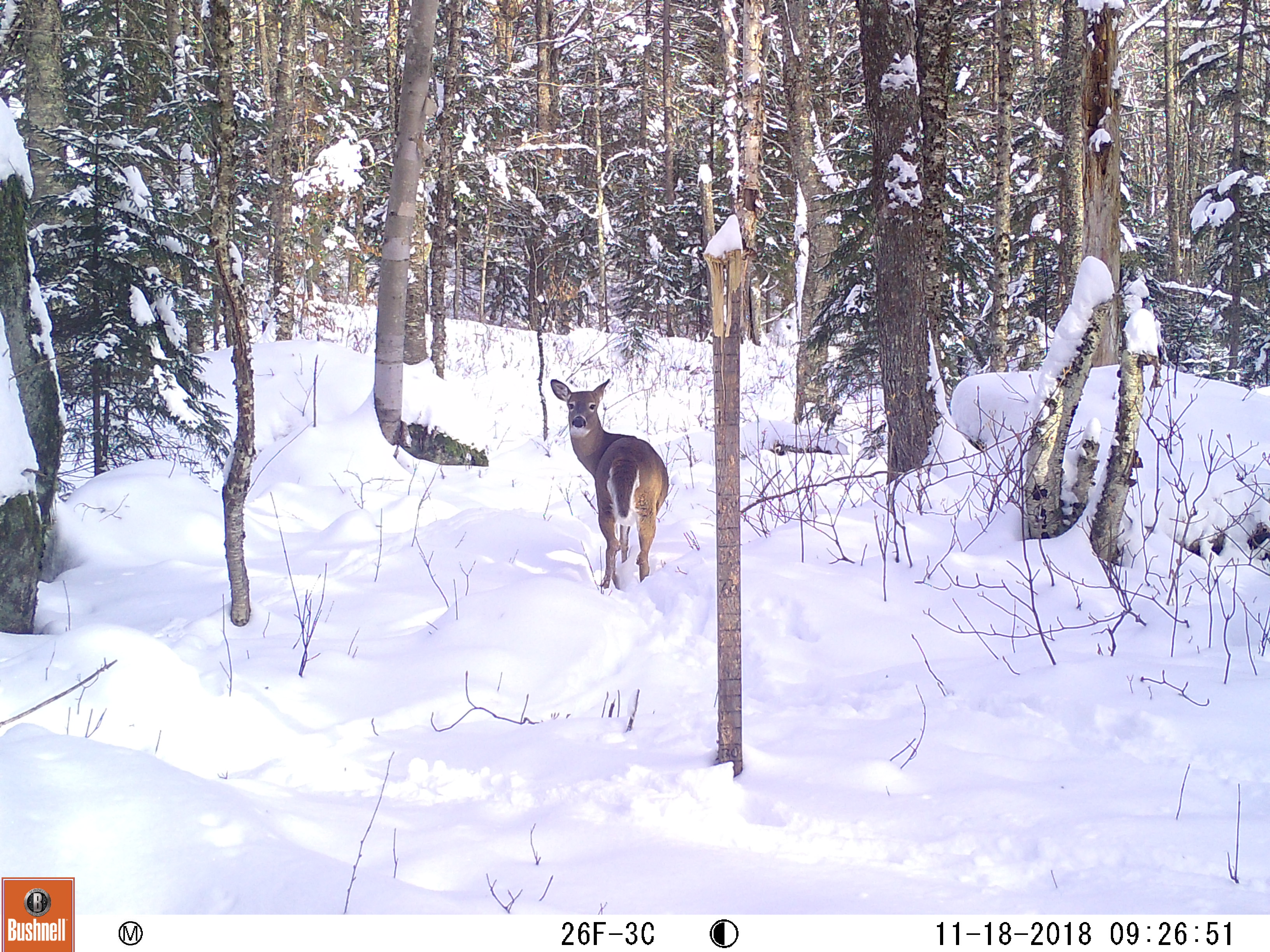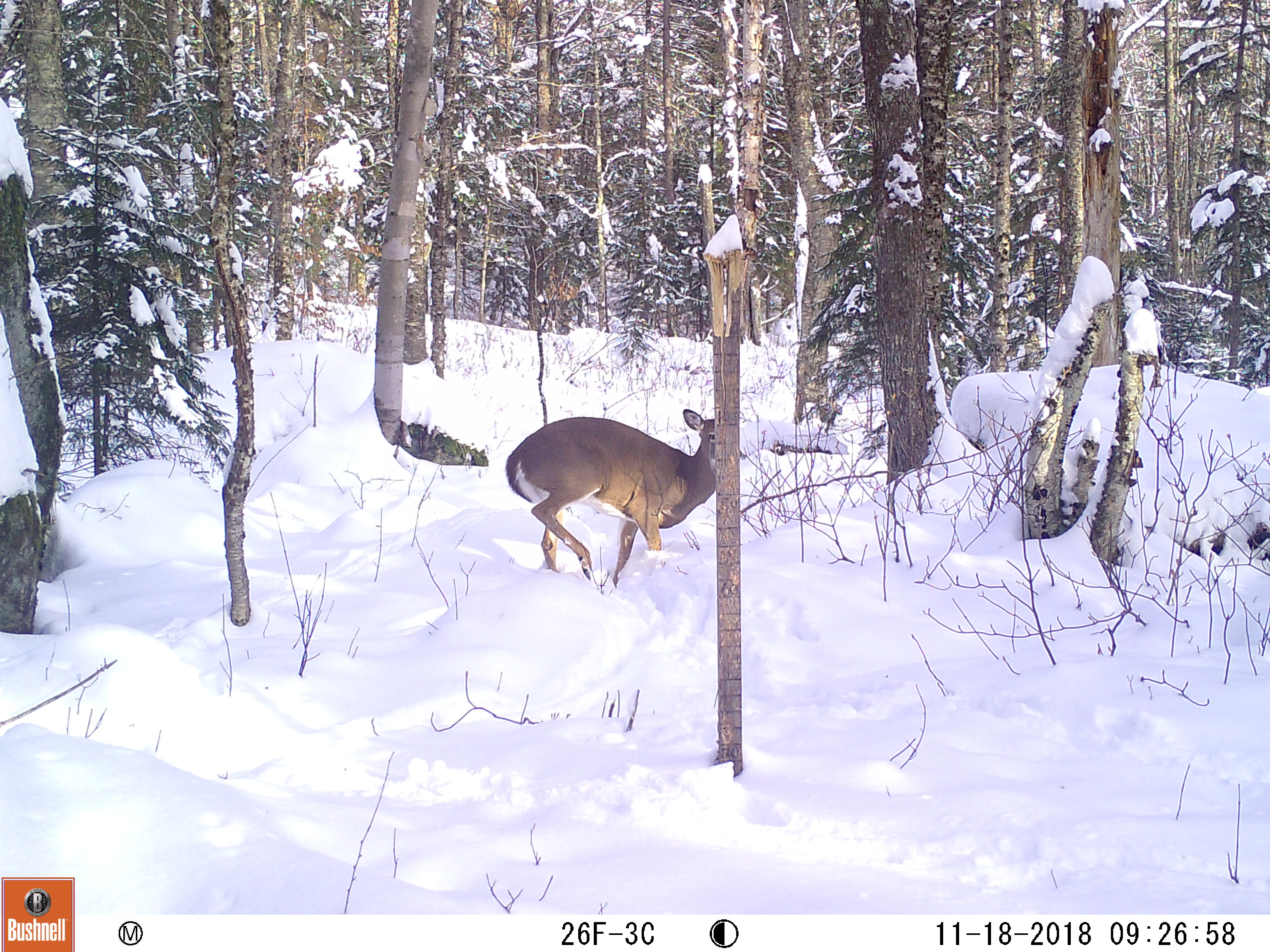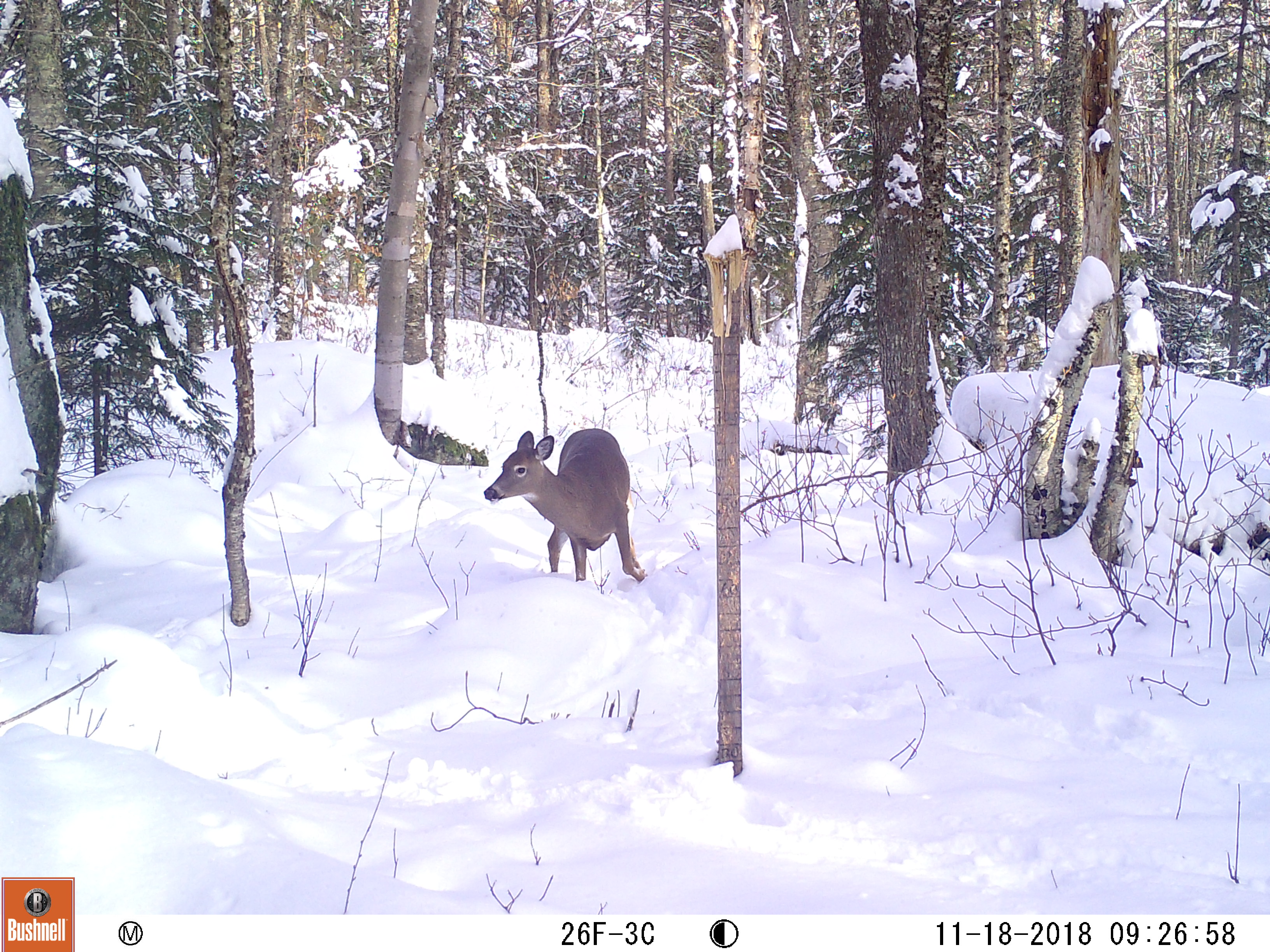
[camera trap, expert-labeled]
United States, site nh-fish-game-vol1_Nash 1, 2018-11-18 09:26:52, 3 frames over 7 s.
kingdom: Animalia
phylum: Chordata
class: Mammalia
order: Artiodactyla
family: Cervidae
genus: Odocoileus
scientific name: Odocoileus virginianus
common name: white-tailed deer